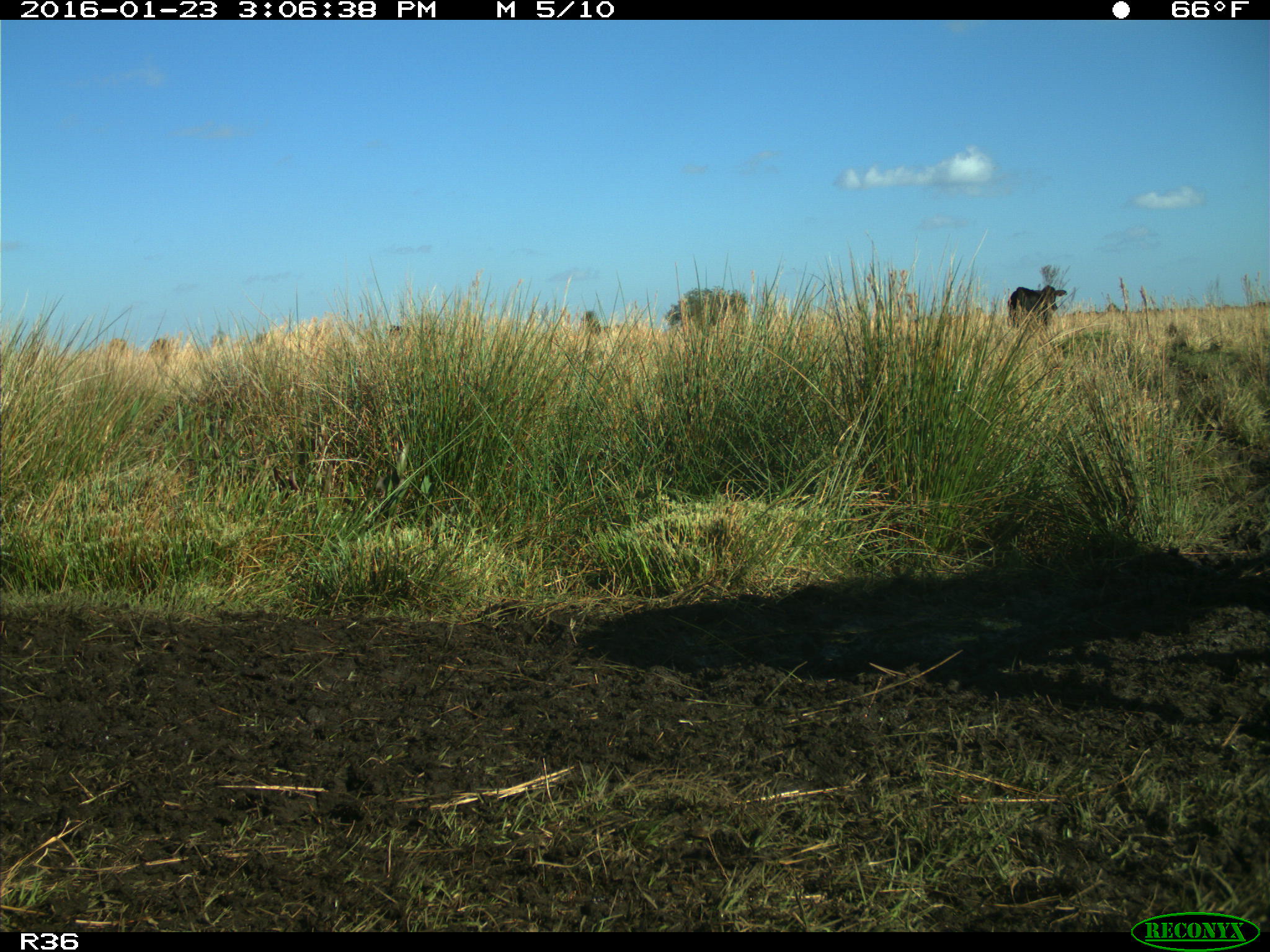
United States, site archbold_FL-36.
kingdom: Animalia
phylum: Chordata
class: Mammalia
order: Artiodactyla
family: Bovidae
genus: Bos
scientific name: Bos taurus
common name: domestic cow